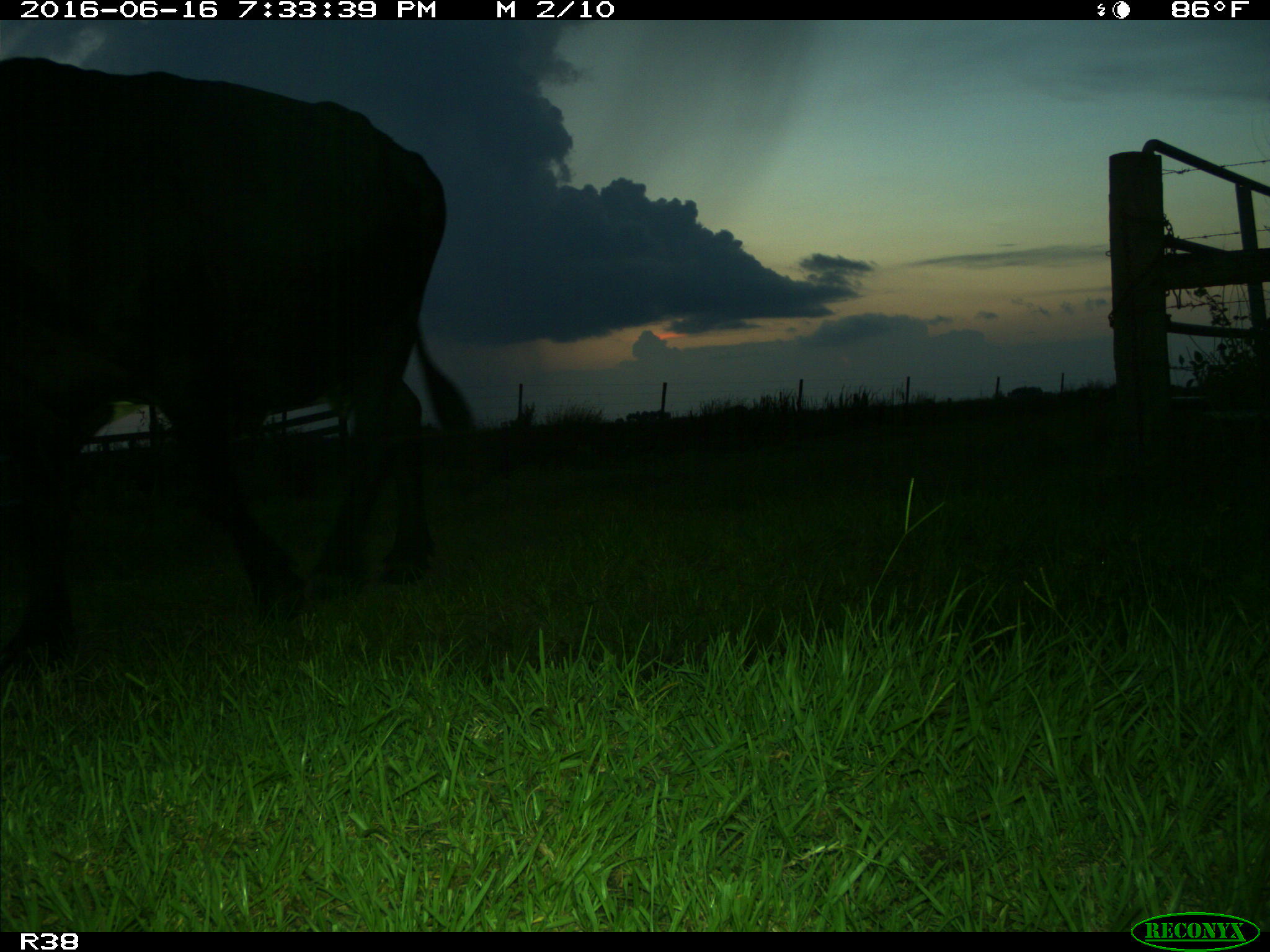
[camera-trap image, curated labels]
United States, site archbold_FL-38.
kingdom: Animalia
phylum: Chordata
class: Mammalia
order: Artiodactyla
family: Bovidae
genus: Bos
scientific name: Bos taurus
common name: domestic cow